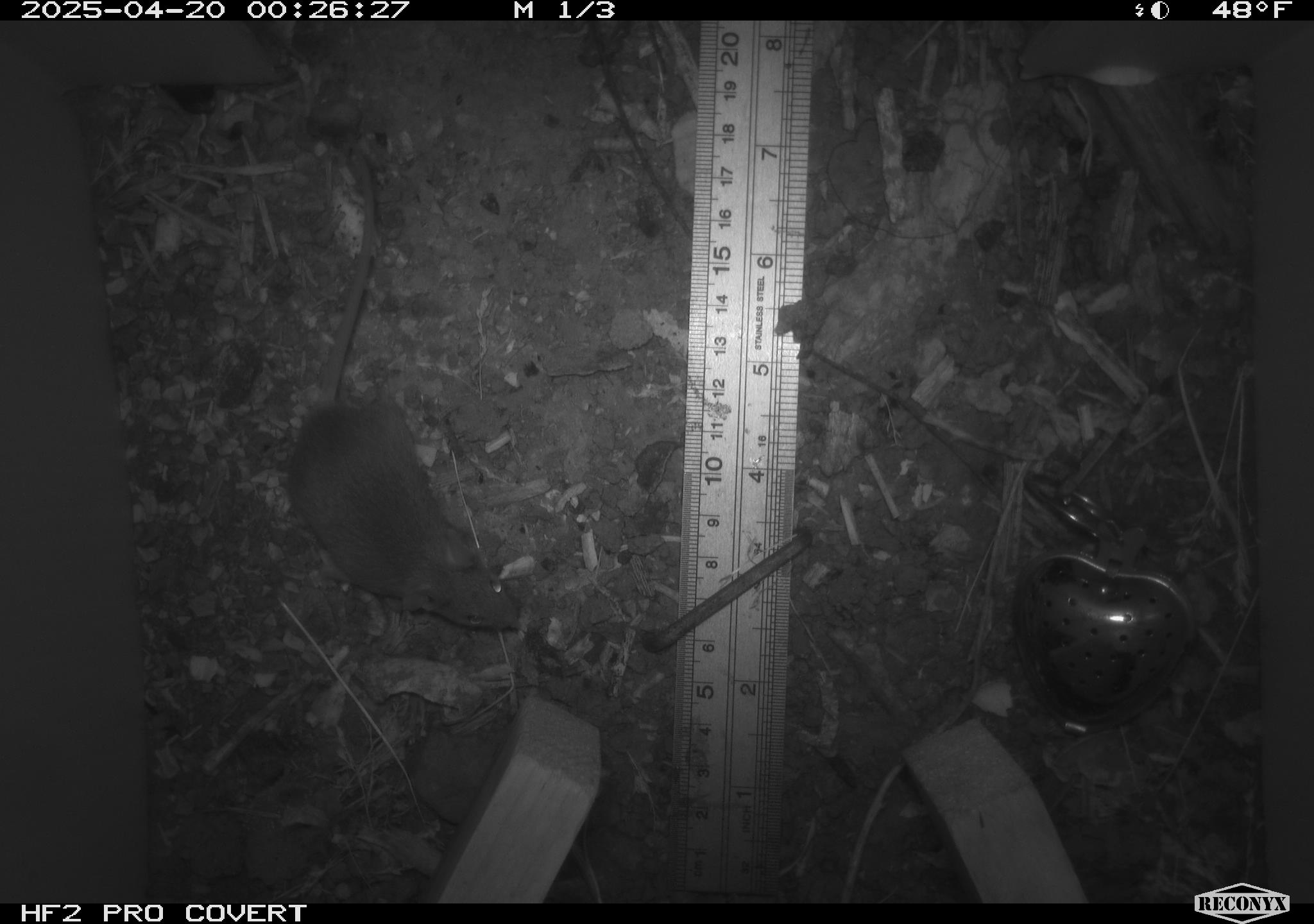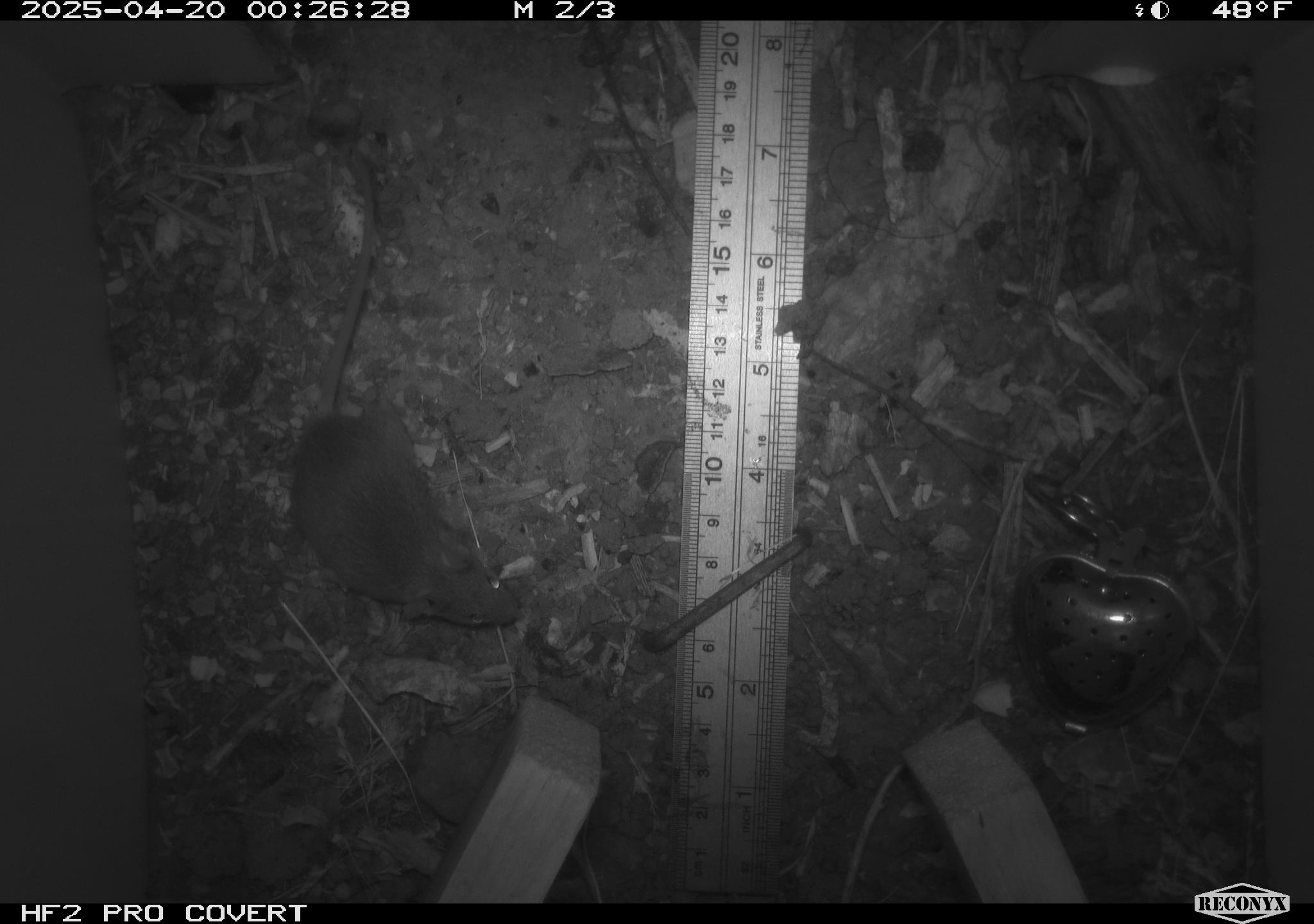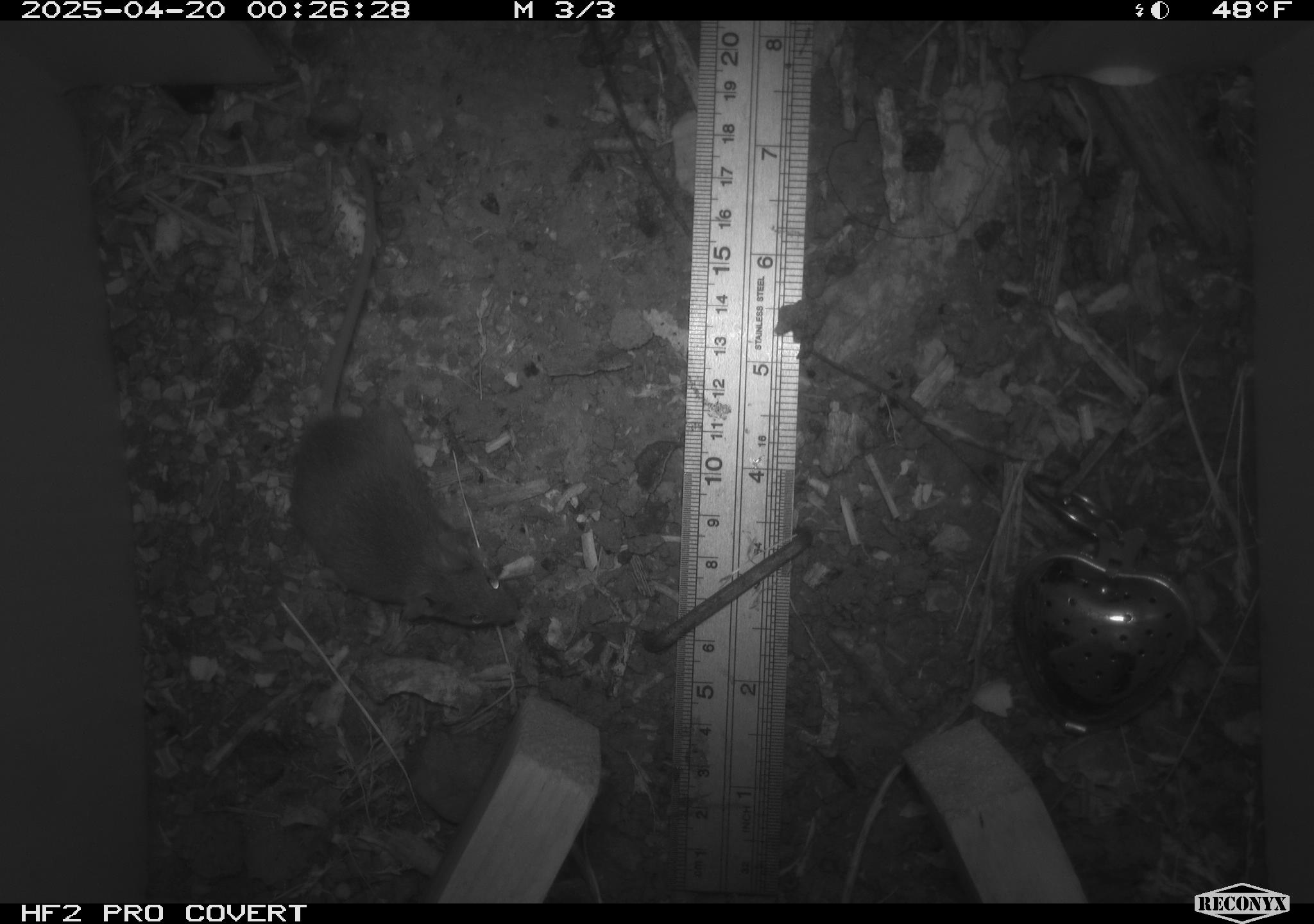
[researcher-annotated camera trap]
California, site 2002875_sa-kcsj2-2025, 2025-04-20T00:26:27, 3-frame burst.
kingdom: Animalia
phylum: Chordata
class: Mammalia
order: Rodentia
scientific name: Rodentia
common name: rodent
Rodent (Rodentia).